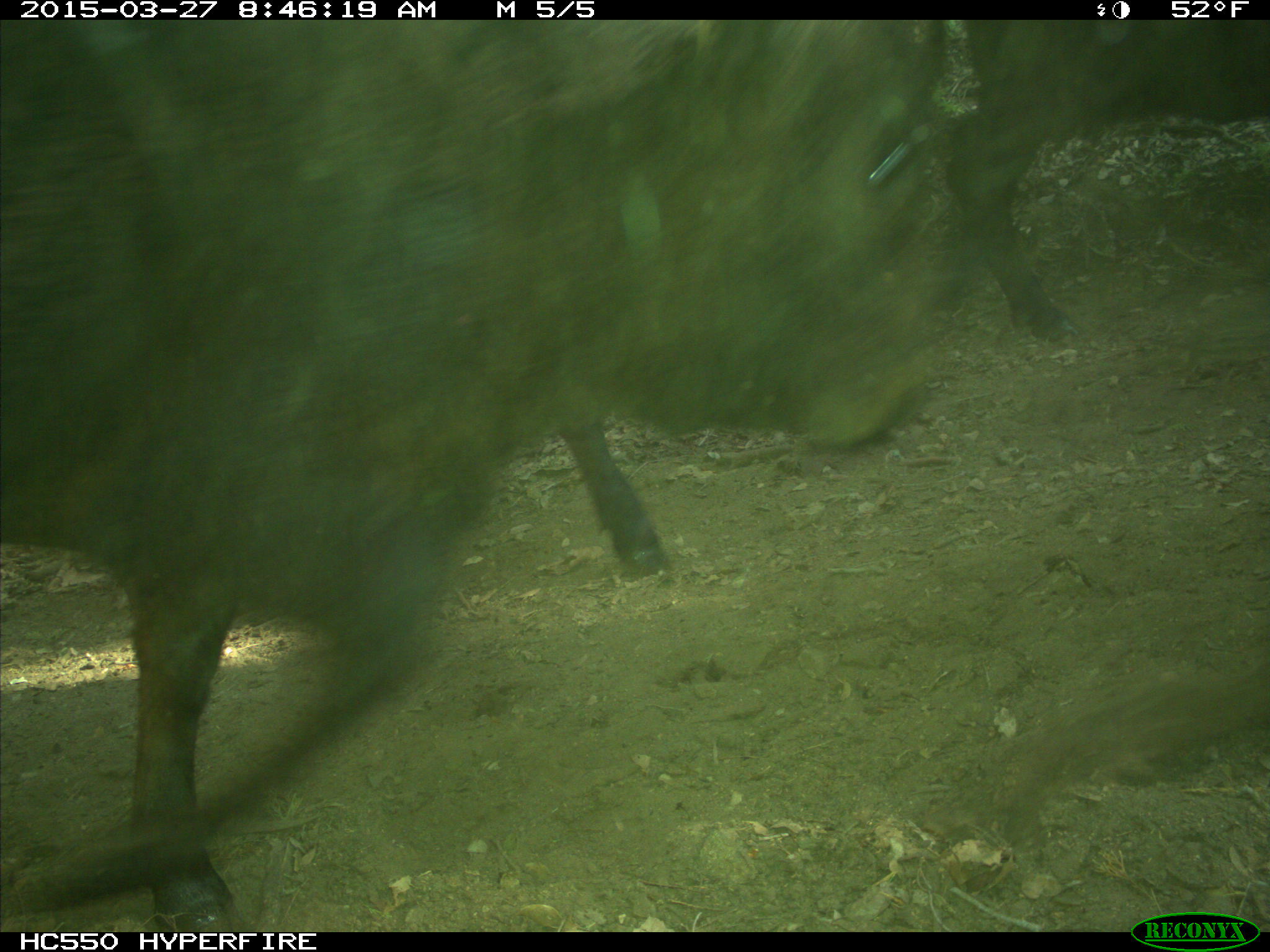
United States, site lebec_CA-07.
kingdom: Animalia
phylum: Chordata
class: Mammalia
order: Artiodactyla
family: Bovidae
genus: Bos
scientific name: Bos taurus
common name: domestic cow